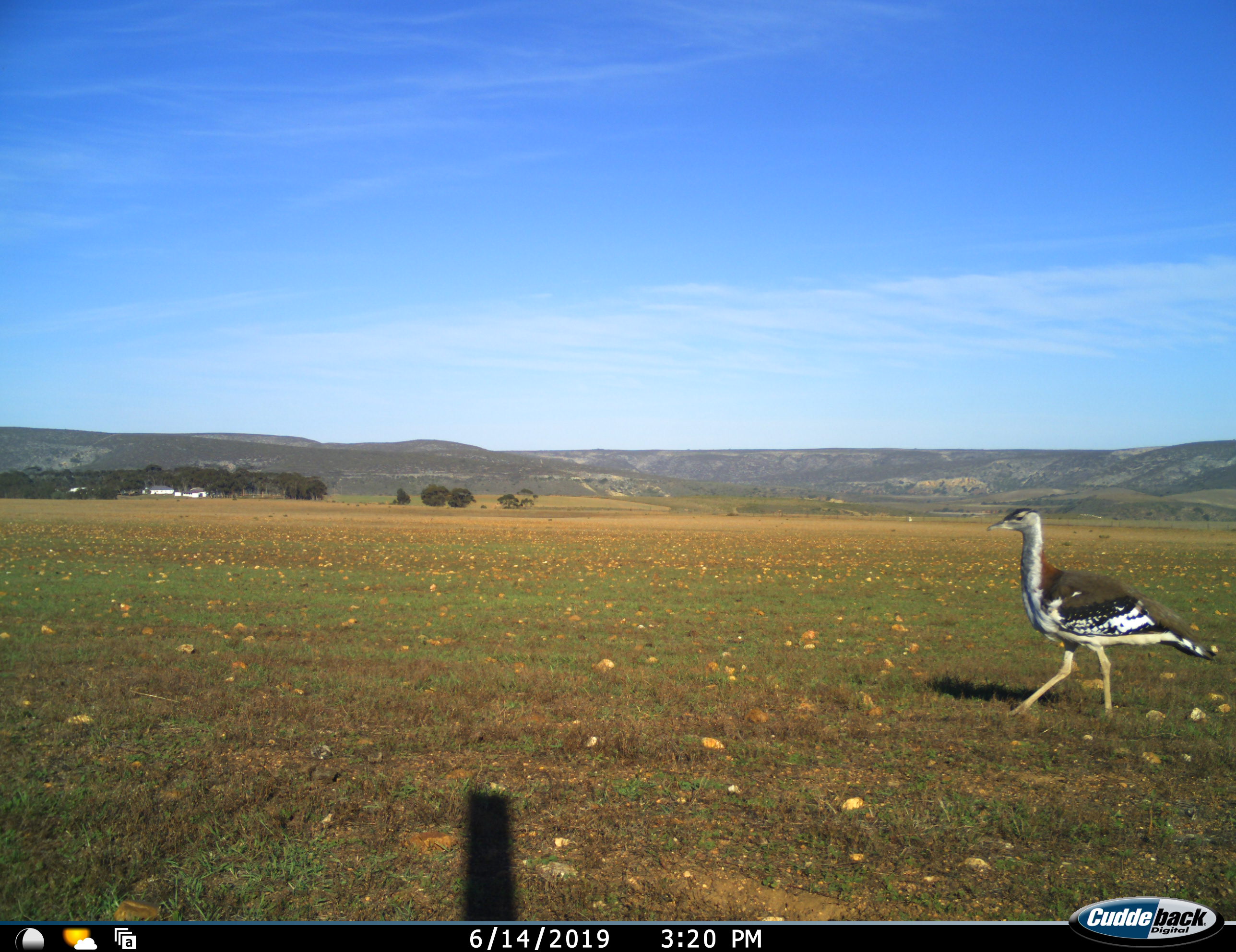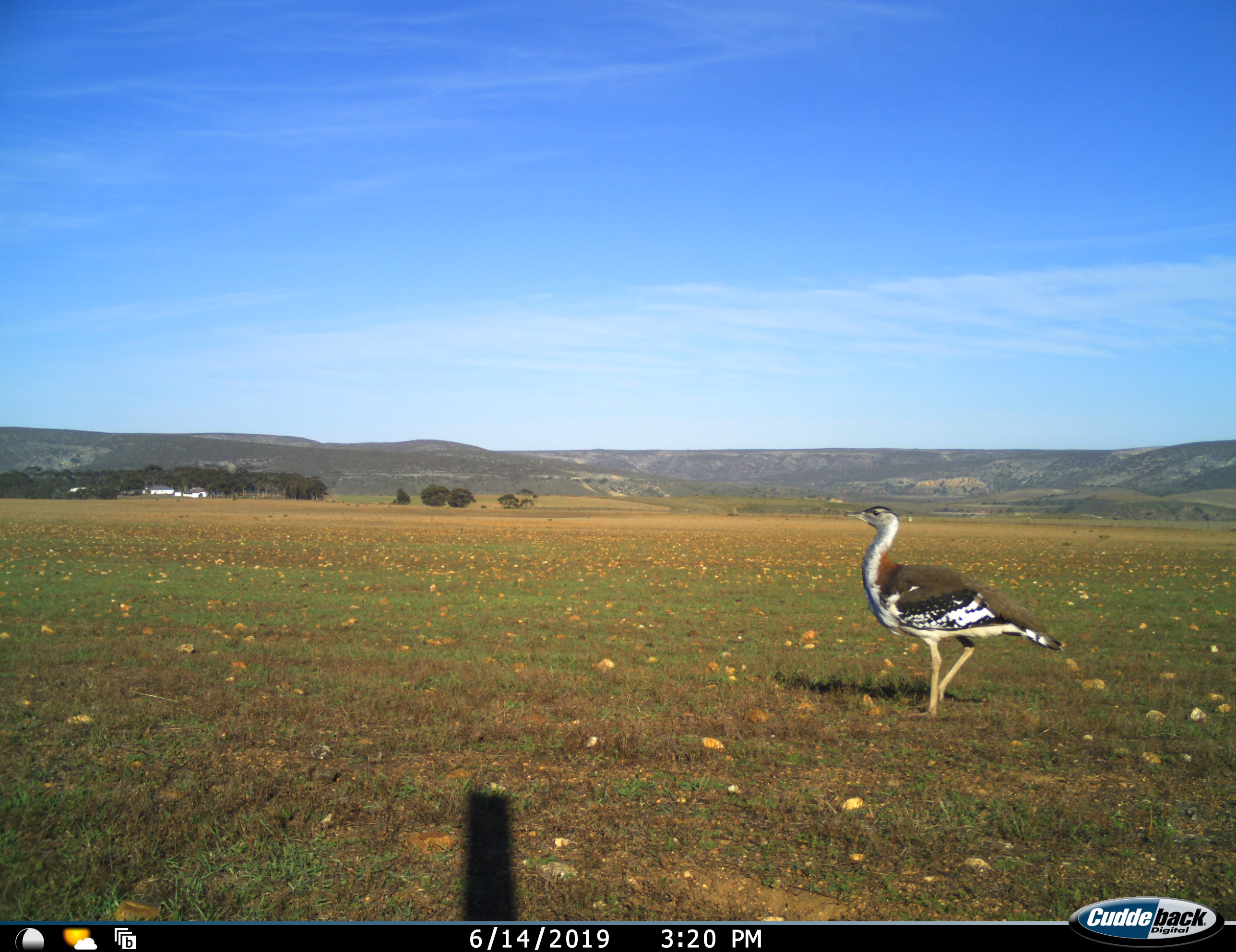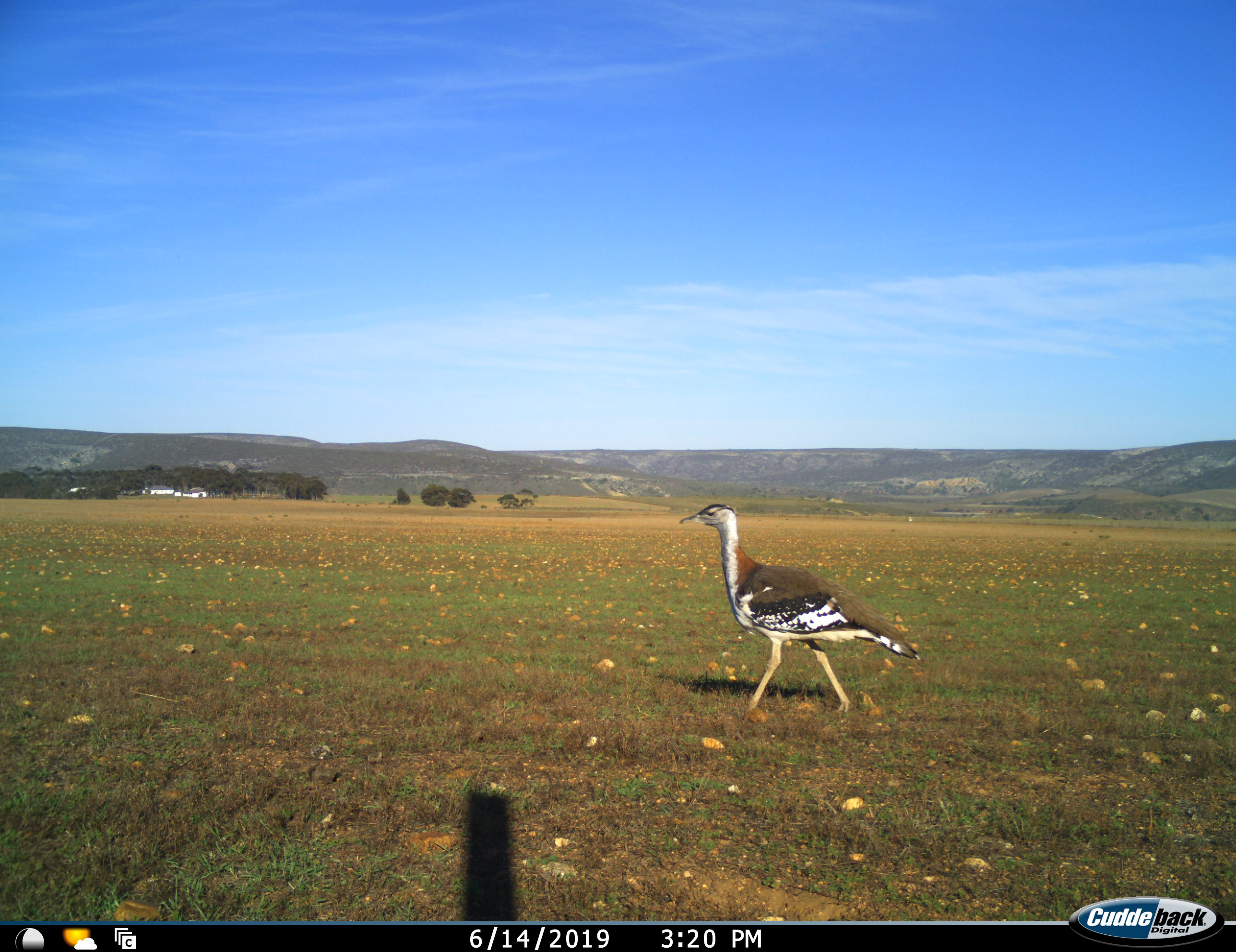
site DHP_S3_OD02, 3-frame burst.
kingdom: Animalia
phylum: Chordata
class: Aves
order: Otidiformes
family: Otididae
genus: Neotis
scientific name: Neotis denhami denhami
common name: denham's bustard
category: bustarddenhams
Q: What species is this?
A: Bustarddenhams (denham's bustard) (Neotis denhami denhami).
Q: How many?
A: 1.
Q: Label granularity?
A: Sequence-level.